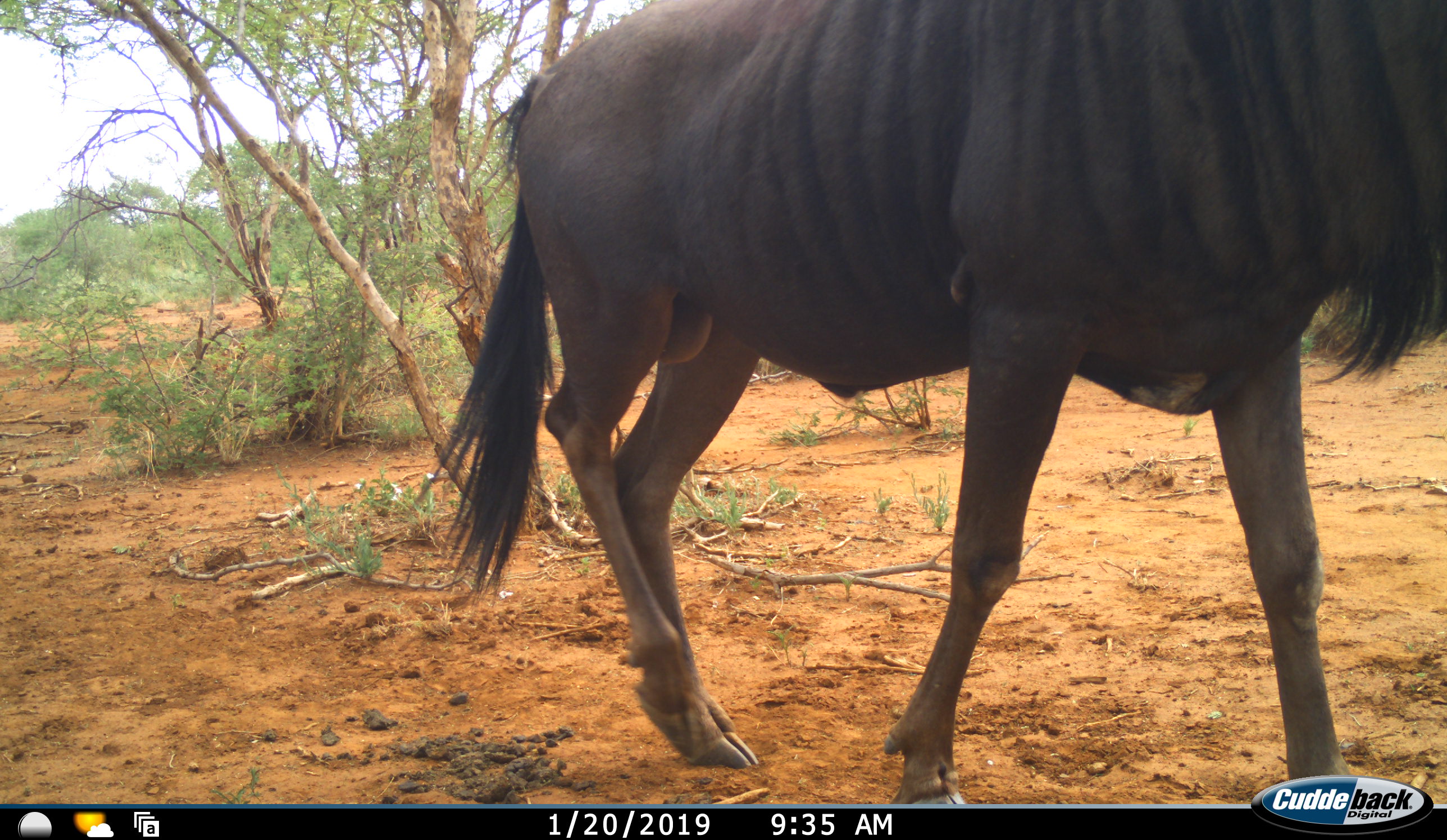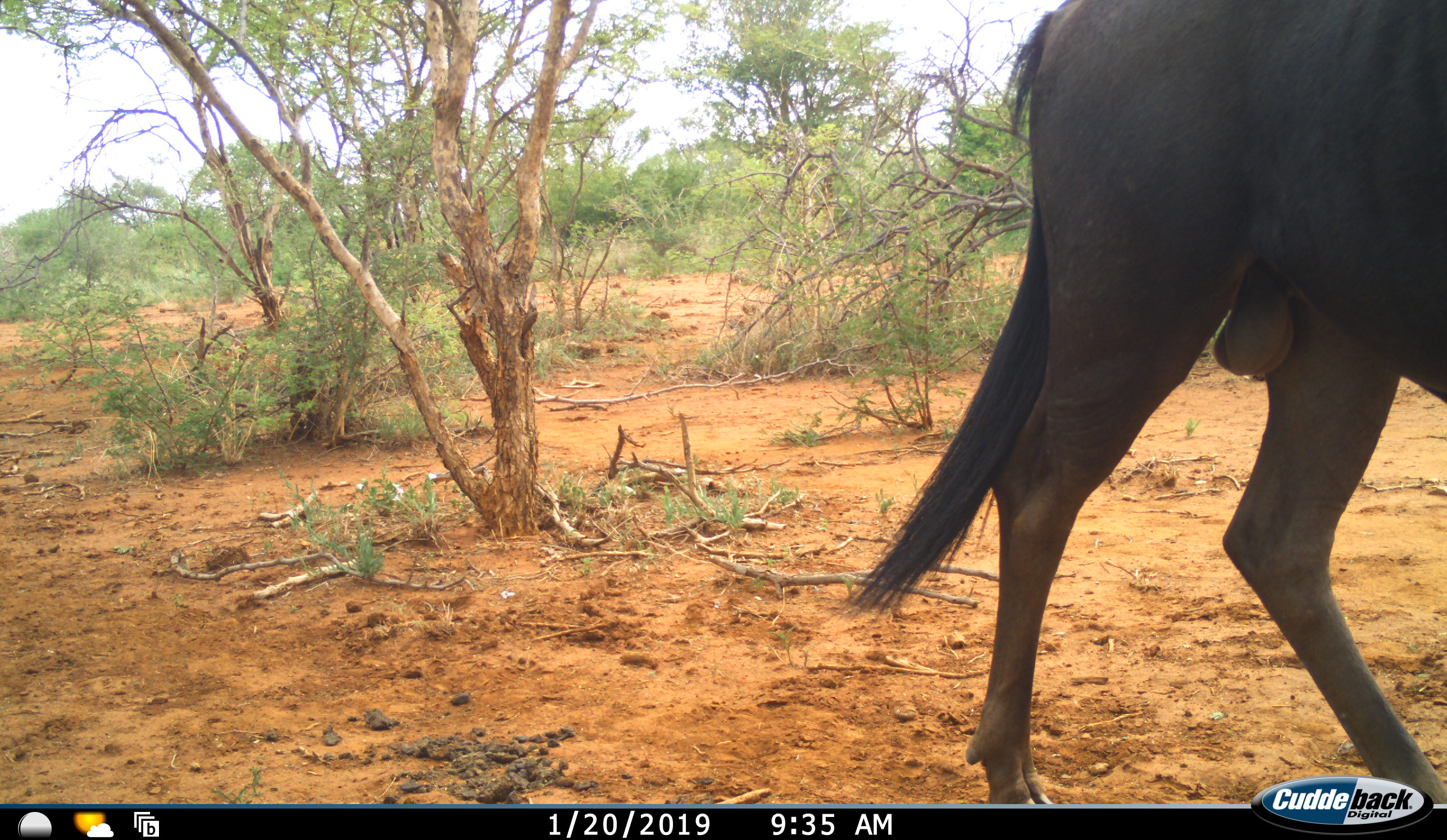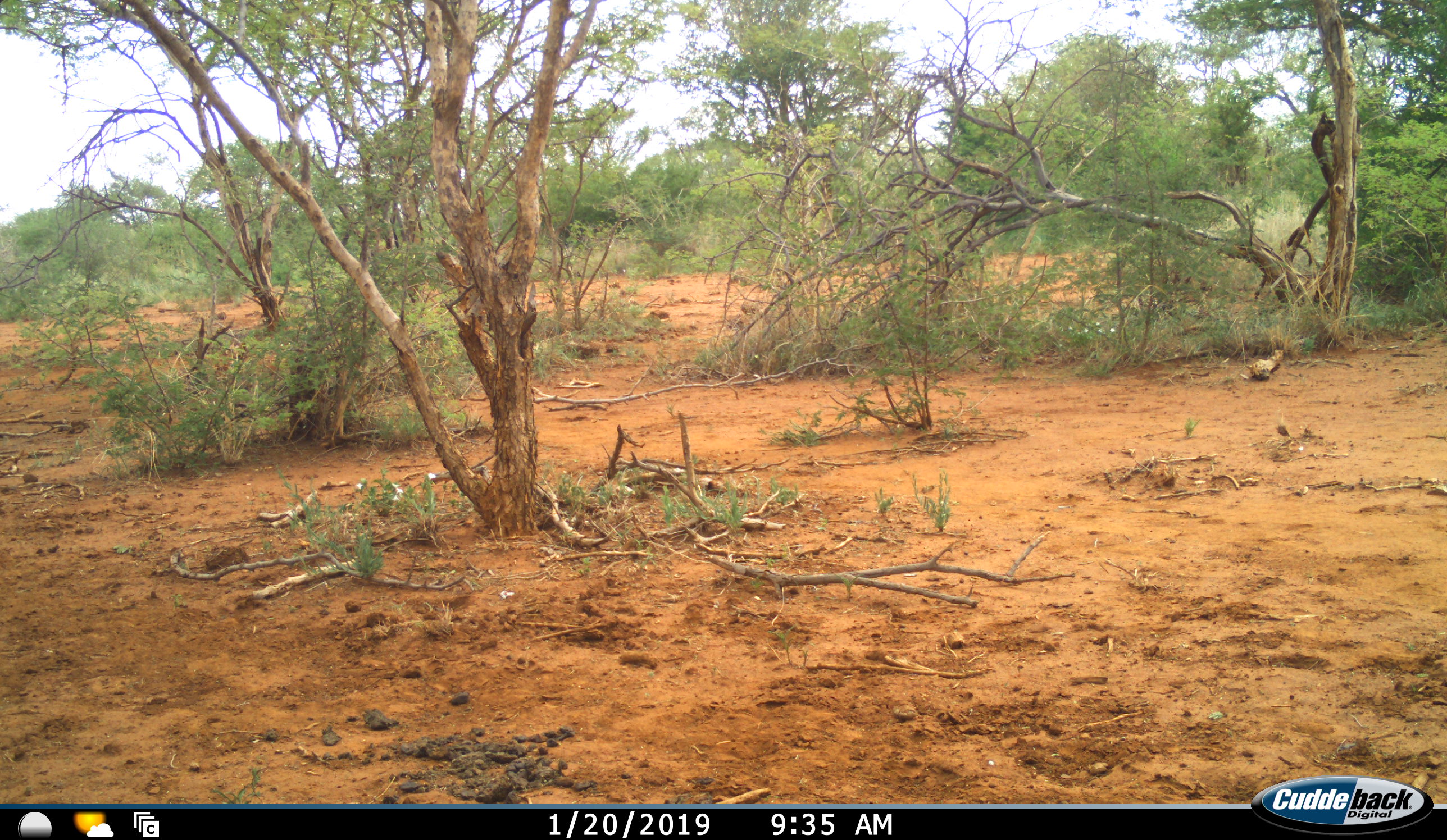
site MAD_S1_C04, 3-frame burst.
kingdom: Animalia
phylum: Chordata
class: Mammalia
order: Artiodactyla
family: Bovidae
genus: Connochaetes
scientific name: Connochaetes taurinus taurinus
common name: blue wildebeest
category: wildebeestblue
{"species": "wildebeestblue (blue wildebeest) (Connochaetes taurinus taurinus)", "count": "1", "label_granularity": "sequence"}